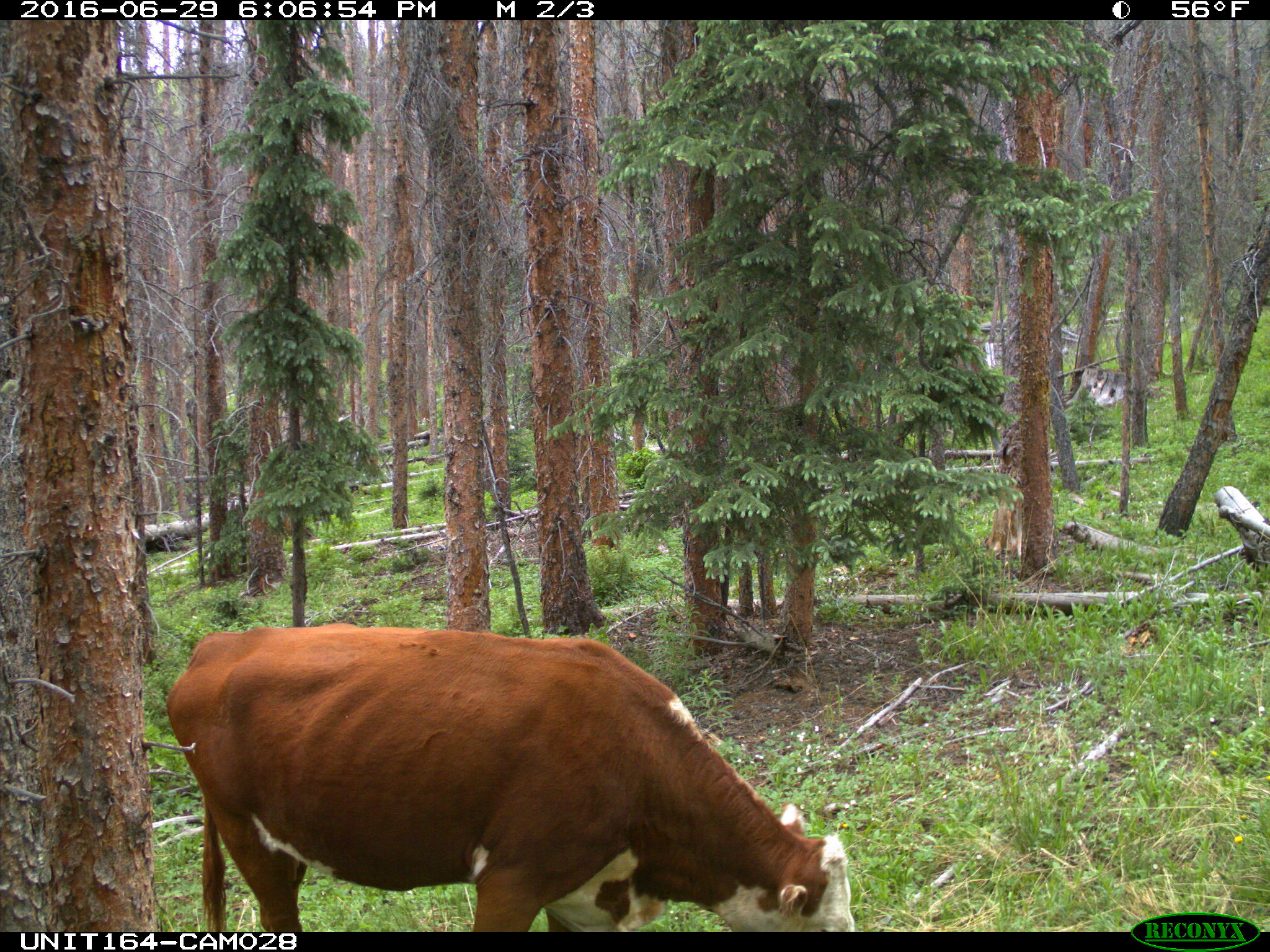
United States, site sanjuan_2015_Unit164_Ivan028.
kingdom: Animalia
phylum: Chordata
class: Mammalia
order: Artiodactyla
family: Bovidae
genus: Bos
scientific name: Bos taurus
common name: domestic cow